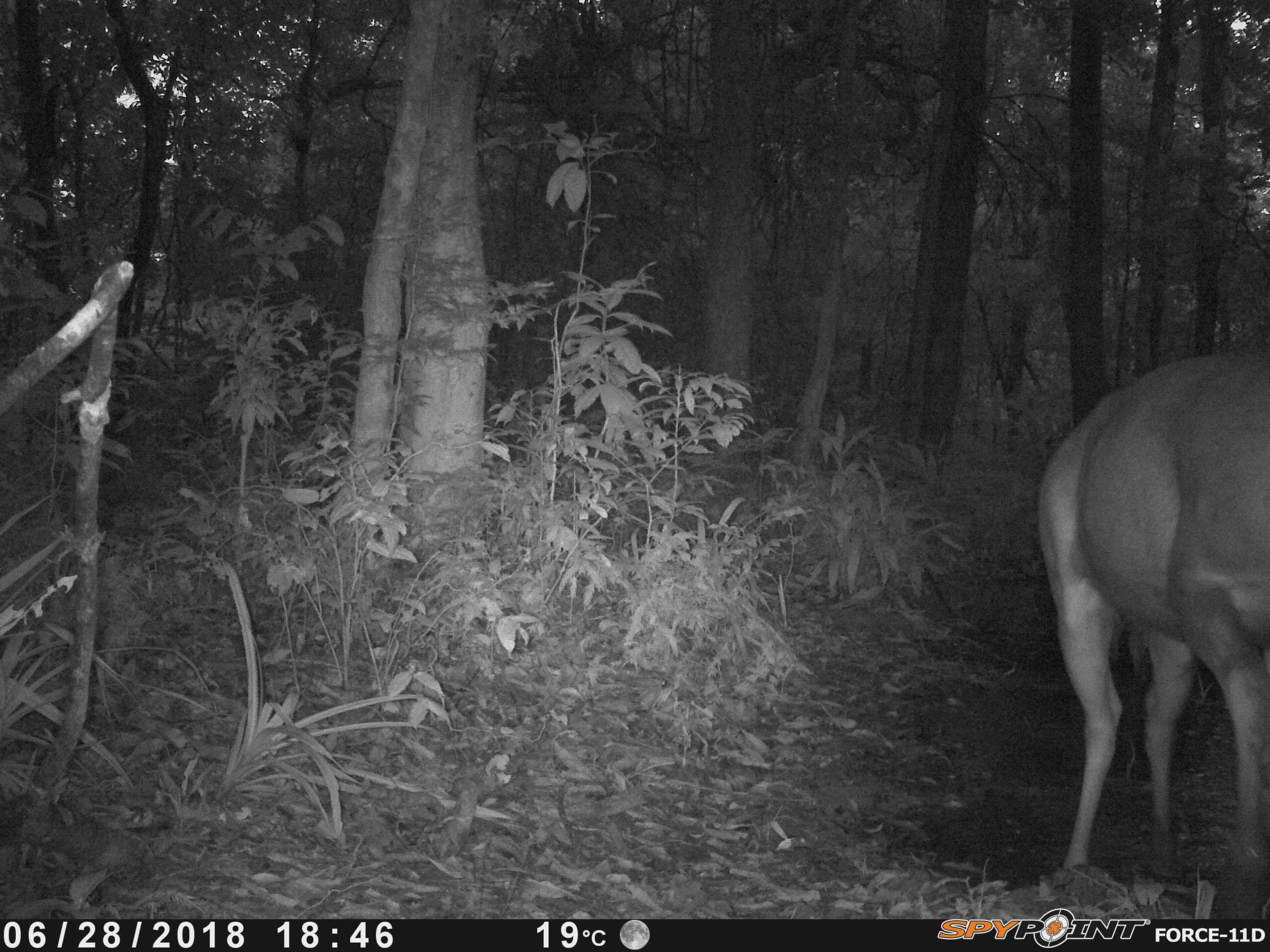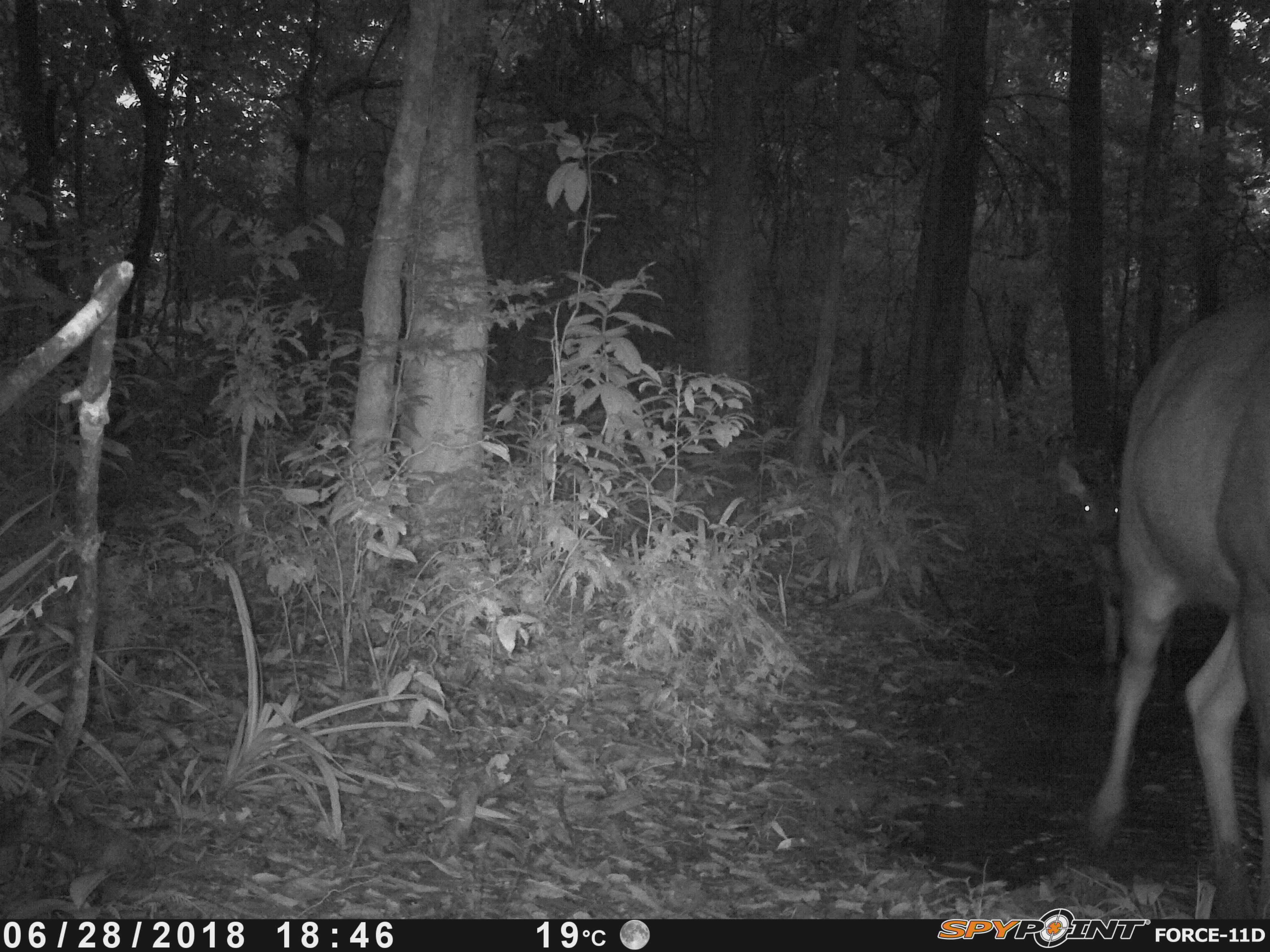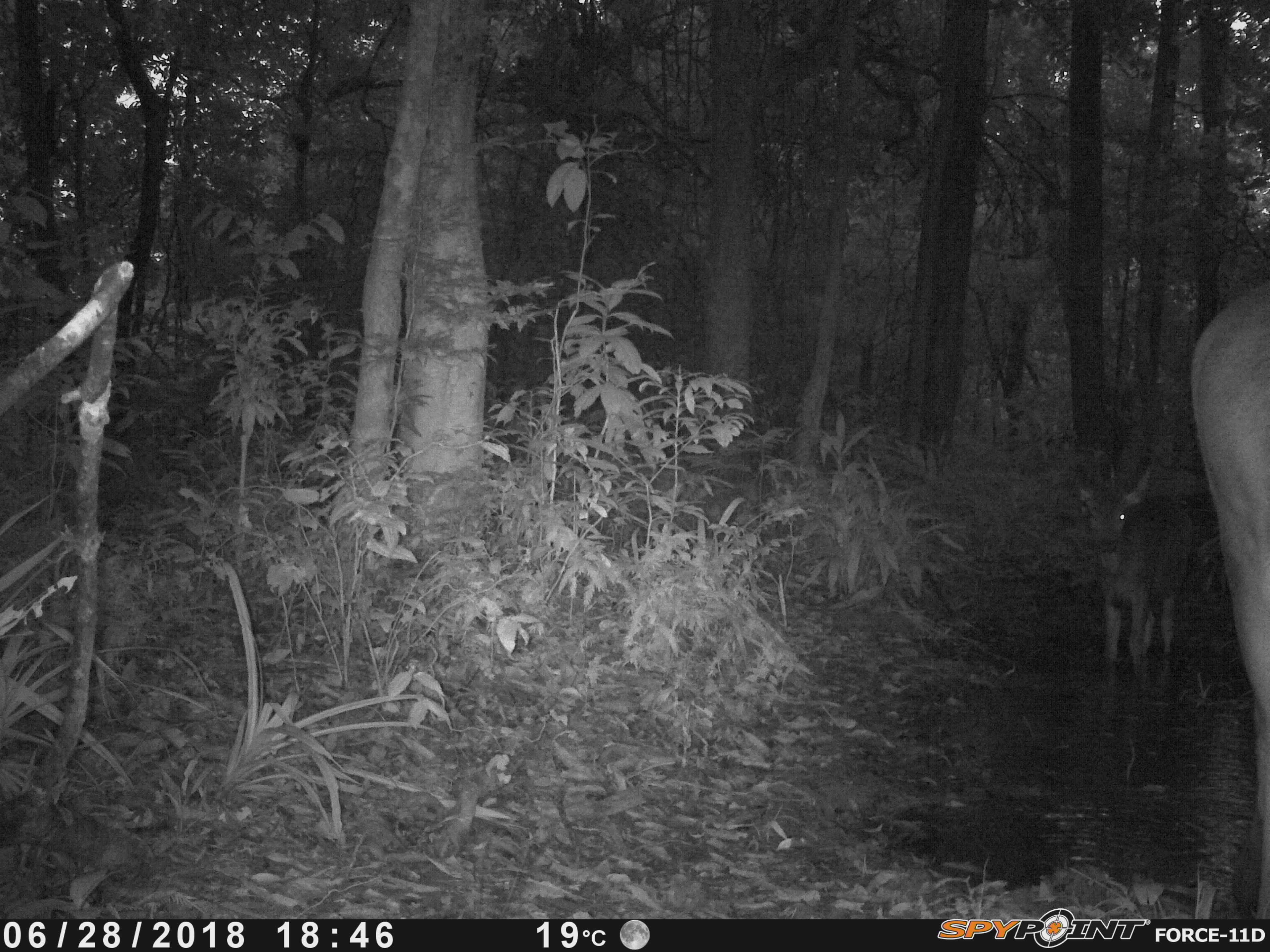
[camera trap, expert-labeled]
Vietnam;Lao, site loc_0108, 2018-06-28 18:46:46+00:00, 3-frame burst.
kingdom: Animalia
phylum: Chordata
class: Mammalia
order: Artiodactyla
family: Cervidae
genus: Rusa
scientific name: Rusa unicolor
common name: sambar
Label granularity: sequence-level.